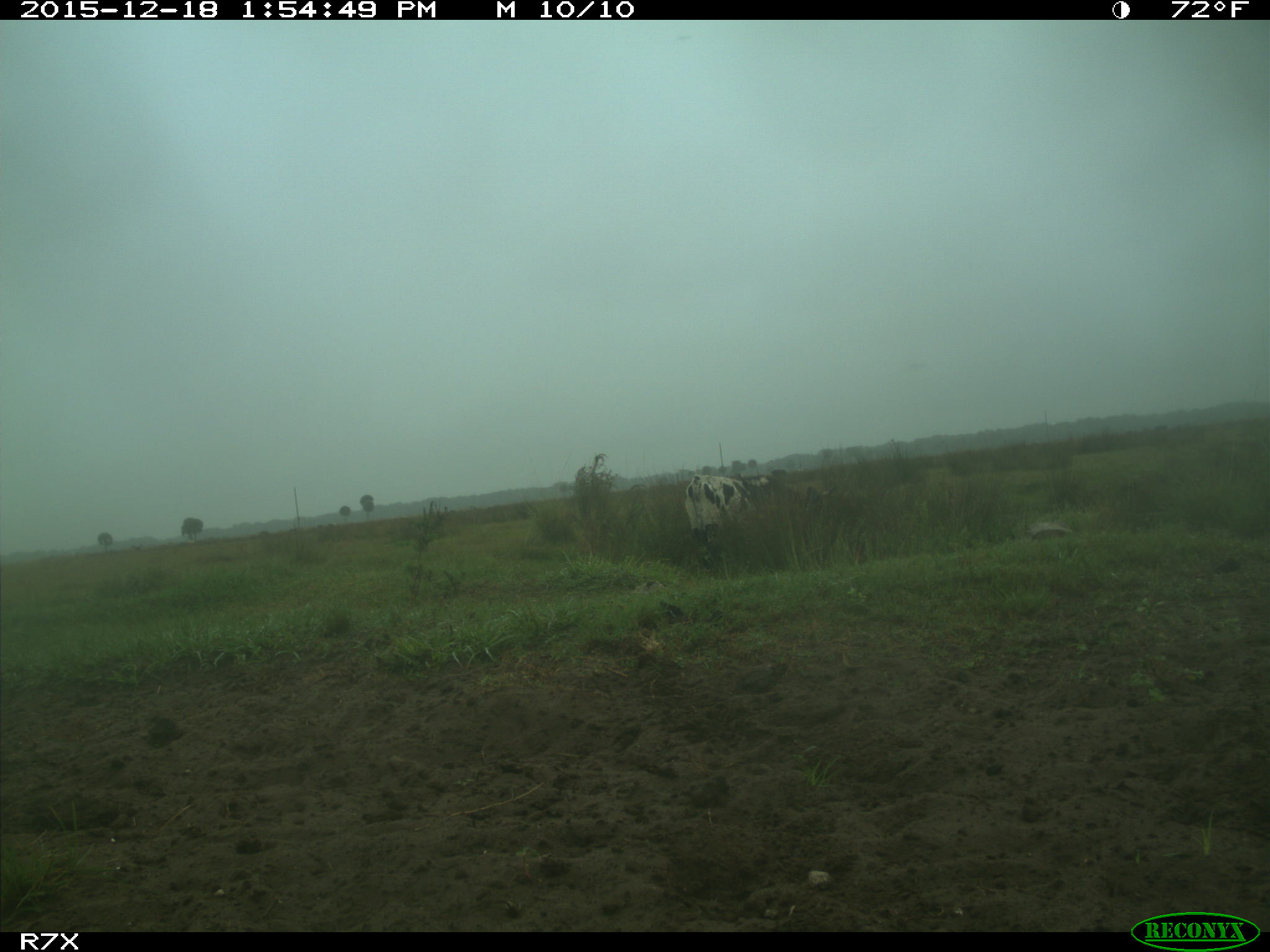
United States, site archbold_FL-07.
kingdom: Animalia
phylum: Chordata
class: Mammalia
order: Artiodactyla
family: Bovidae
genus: Bos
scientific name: Bos taurus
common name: domestic cow